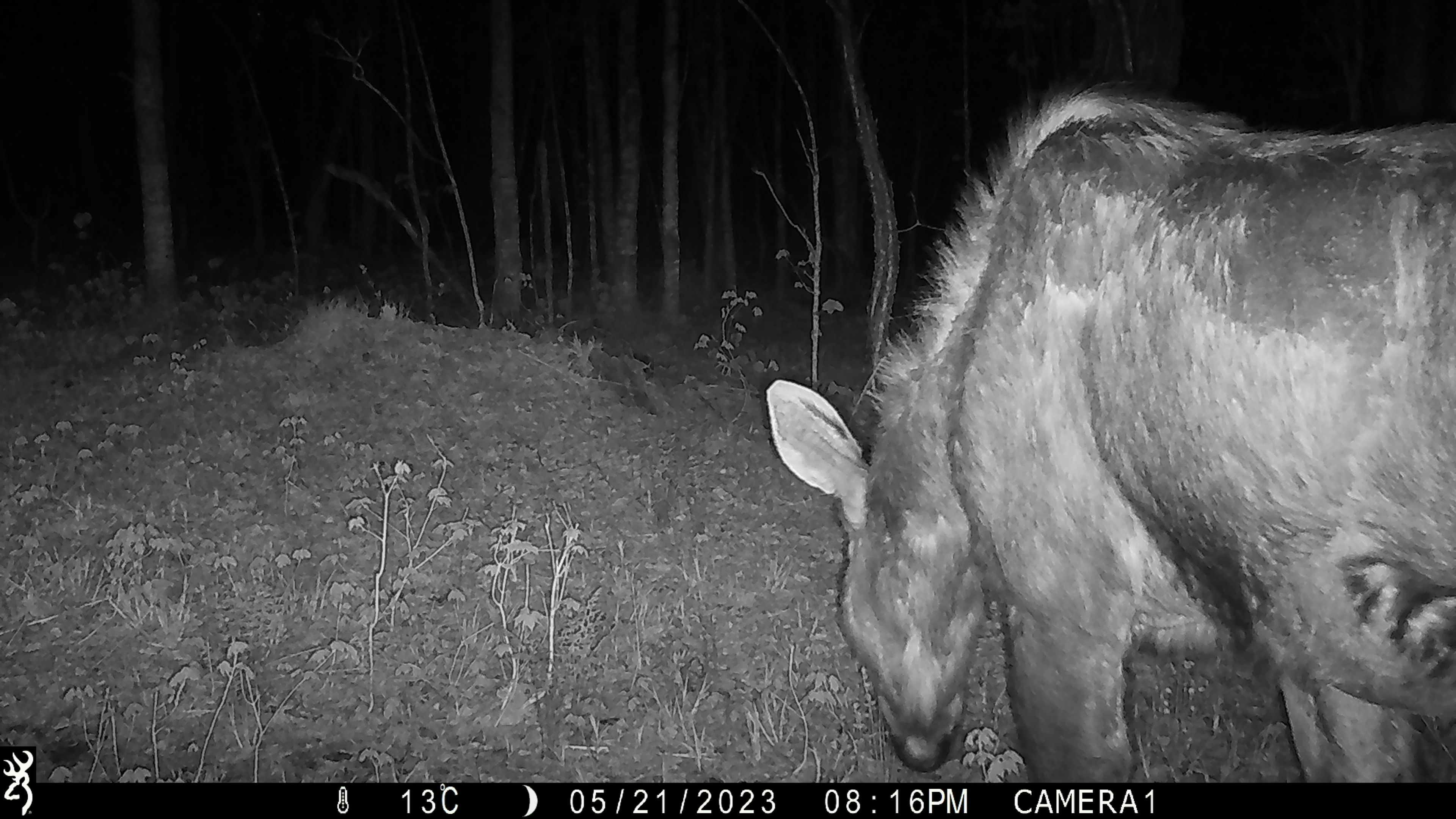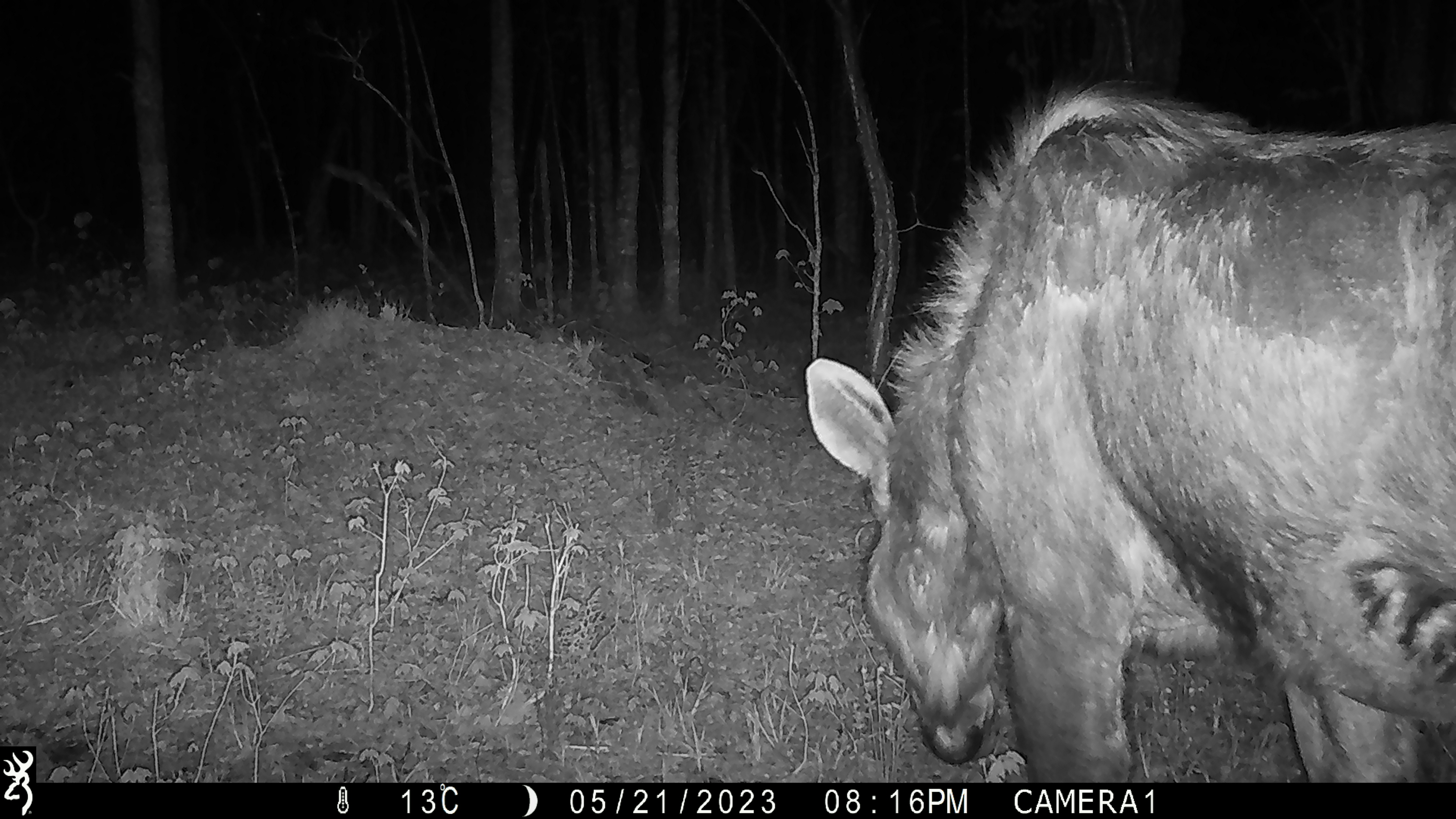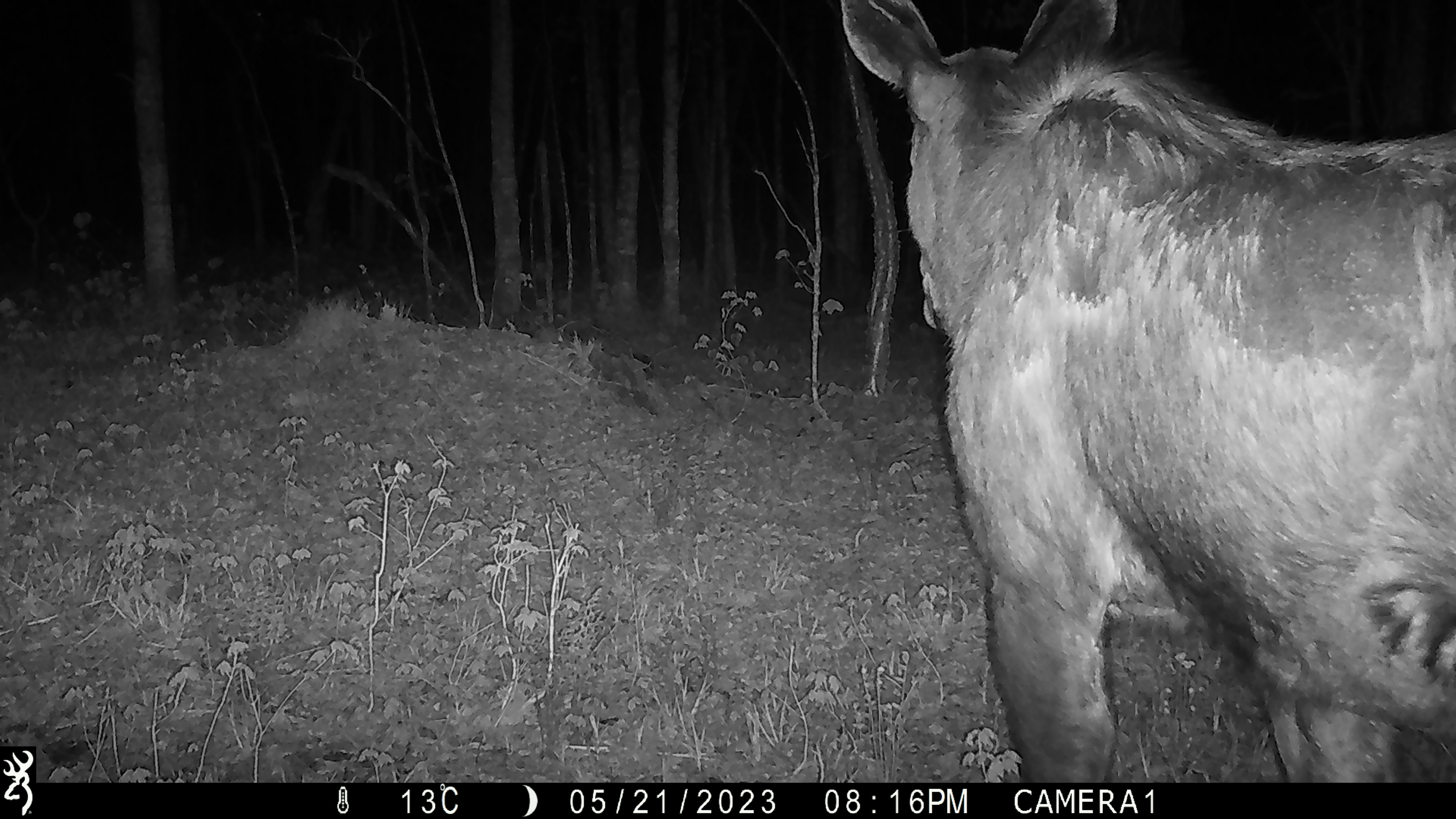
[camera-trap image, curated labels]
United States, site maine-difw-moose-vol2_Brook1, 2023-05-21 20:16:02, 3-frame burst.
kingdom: Animalia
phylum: Chordata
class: Mammalia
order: Artiodactyla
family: Cervidae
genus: Alces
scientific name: Alces alces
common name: moose